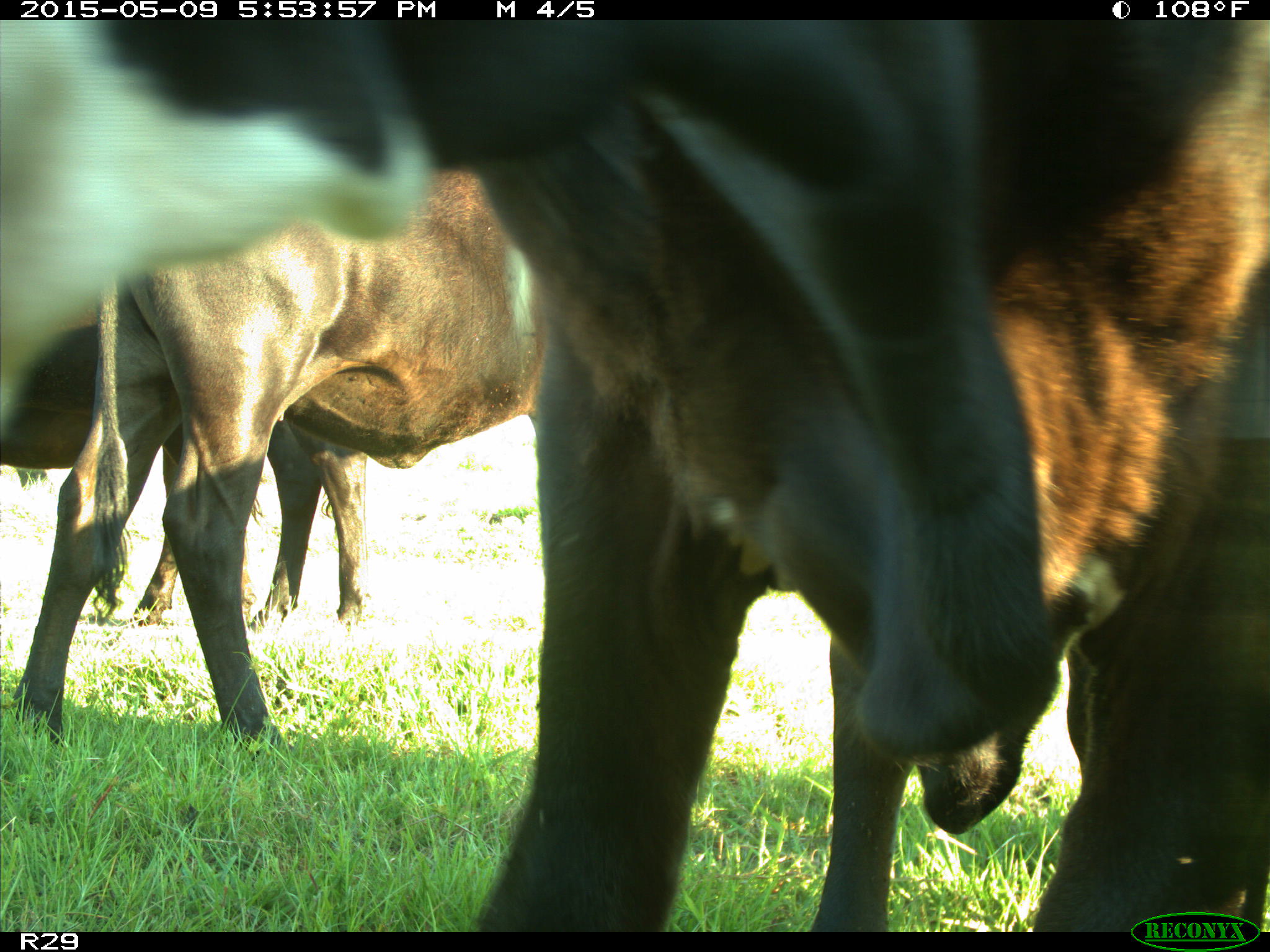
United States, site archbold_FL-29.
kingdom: Animalia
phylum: Chordata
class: Mammalia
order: Artiodactyla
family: Bovidae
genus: Bos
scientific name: Bos taurus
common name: domestic cow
Bos taurus (domestic cow).